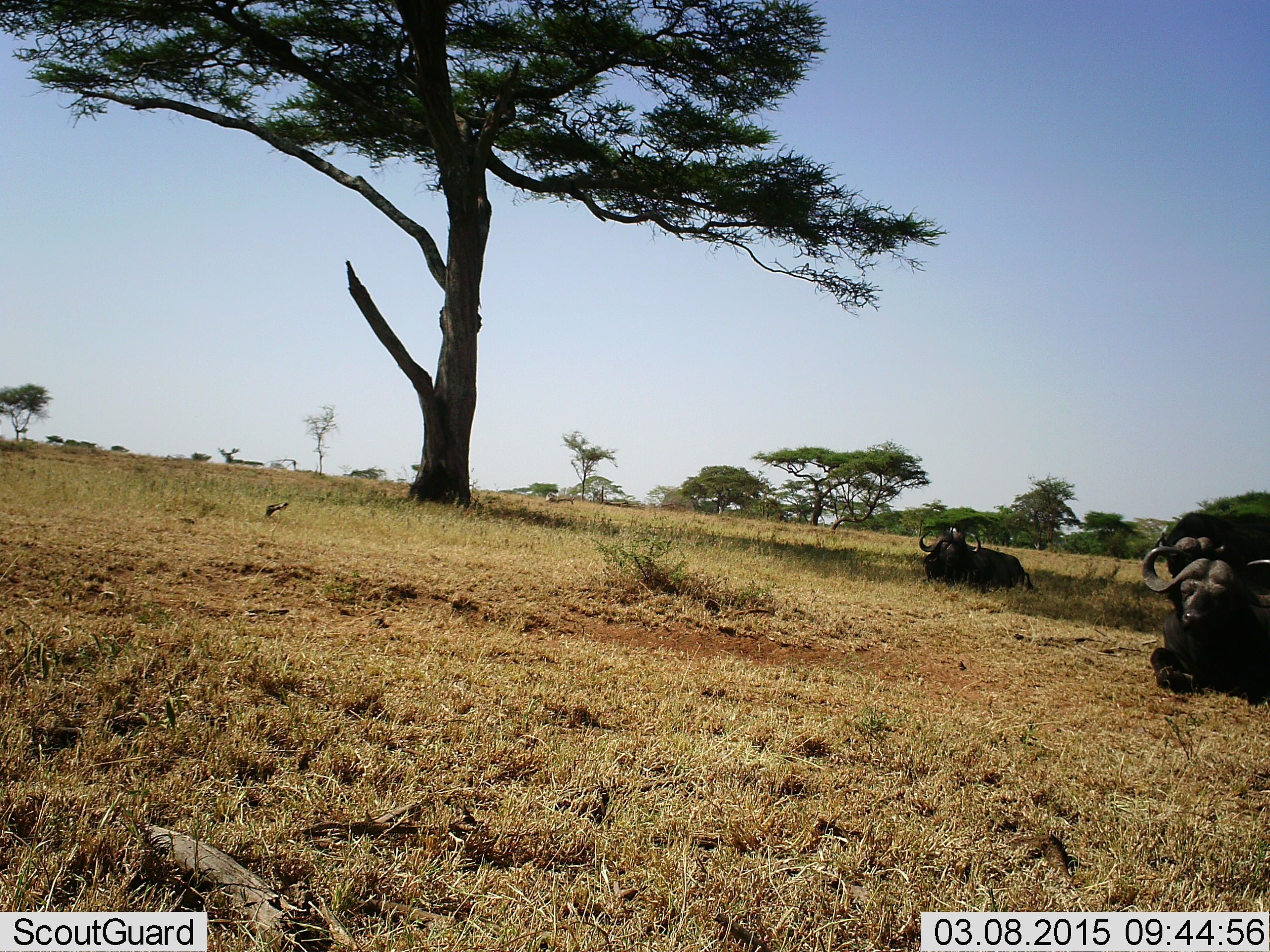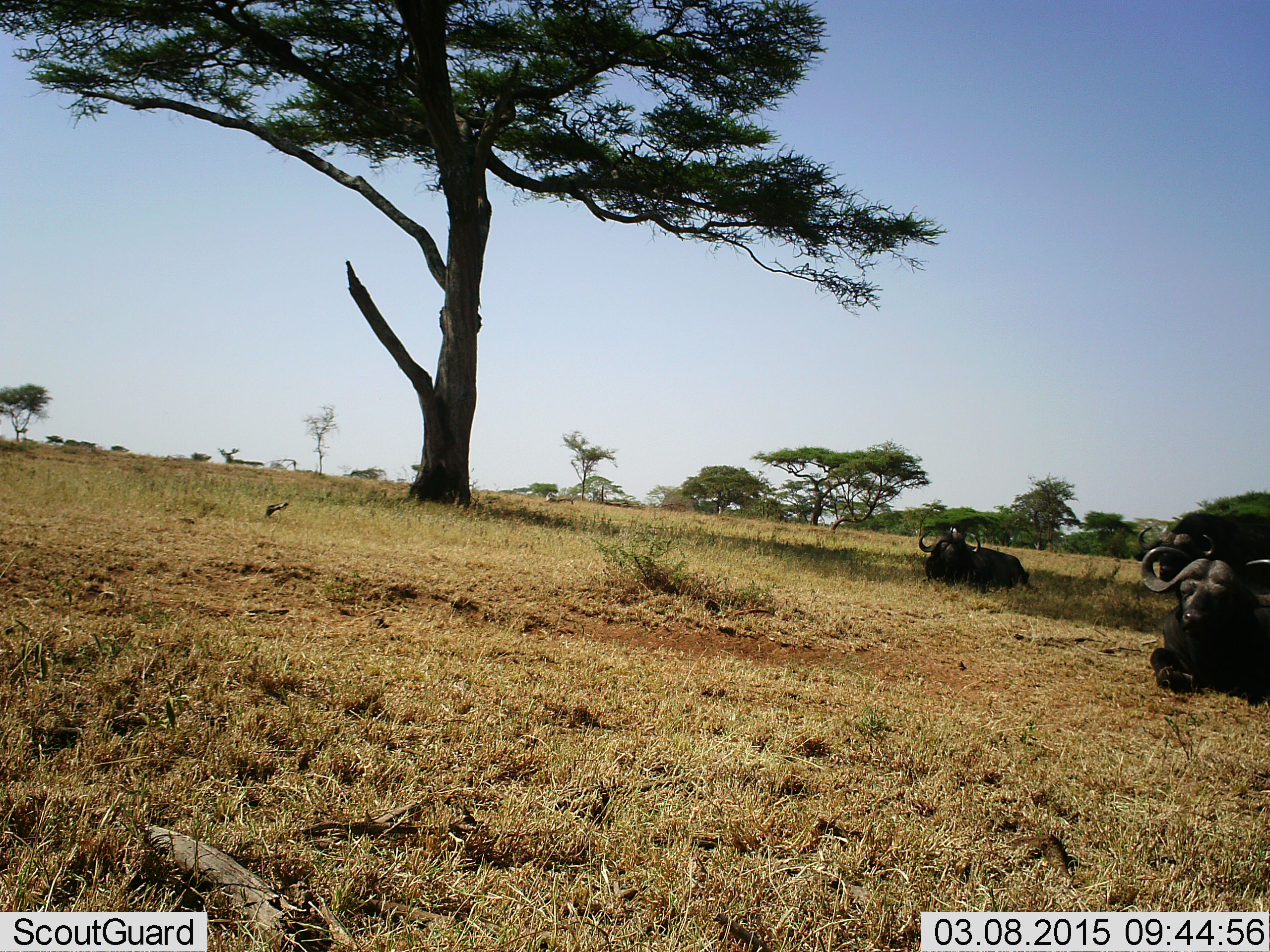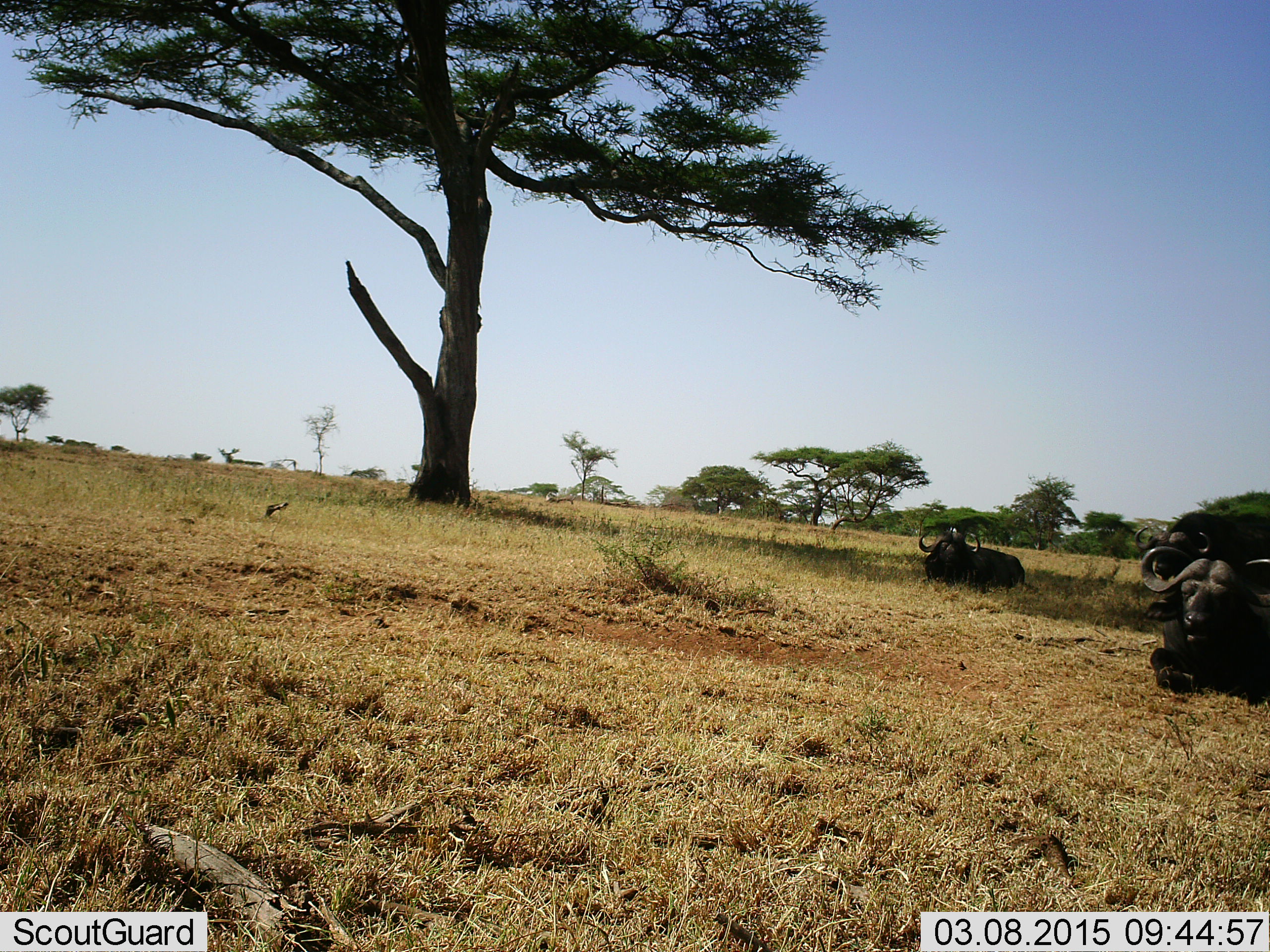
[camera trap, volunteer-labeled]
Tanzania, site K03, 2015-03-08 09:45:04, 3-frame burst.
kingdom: Animalia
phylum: Chordata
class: Mammalia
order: Artiodactyla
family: Bovidae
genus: Syncerus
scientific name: Syncerus caffer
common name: cape buffalo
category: buffalo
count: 3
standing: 70%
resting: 80%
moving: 0%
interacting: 0%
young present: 0%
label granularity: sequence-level